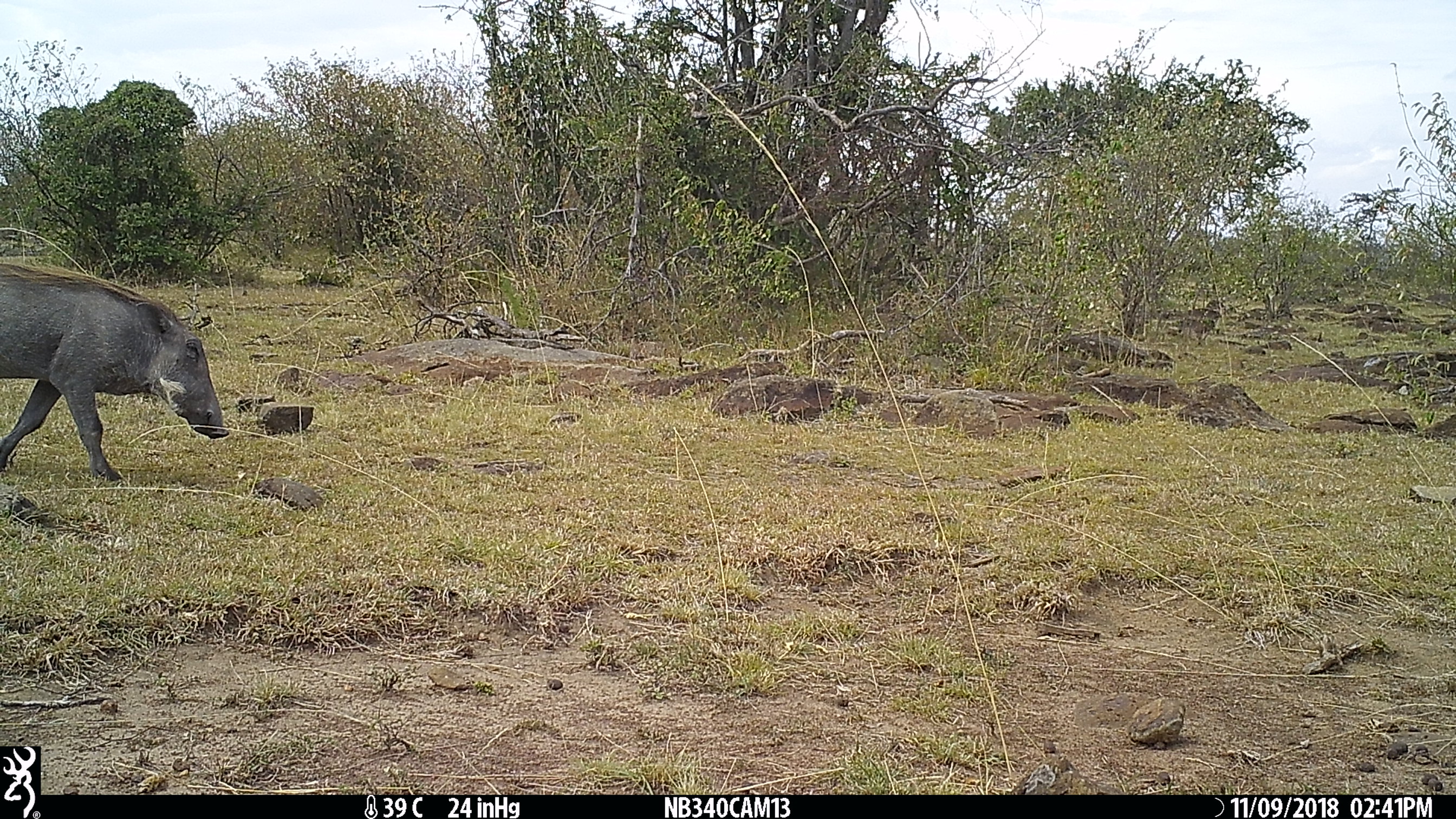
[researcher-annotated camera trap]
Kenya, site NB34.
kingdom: Animalia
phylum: Chordata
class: Mammalia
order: Artiodactyla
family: Suidae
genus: Phacochoerus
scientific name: Phacochoerus africanus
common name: common warthog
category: warthog